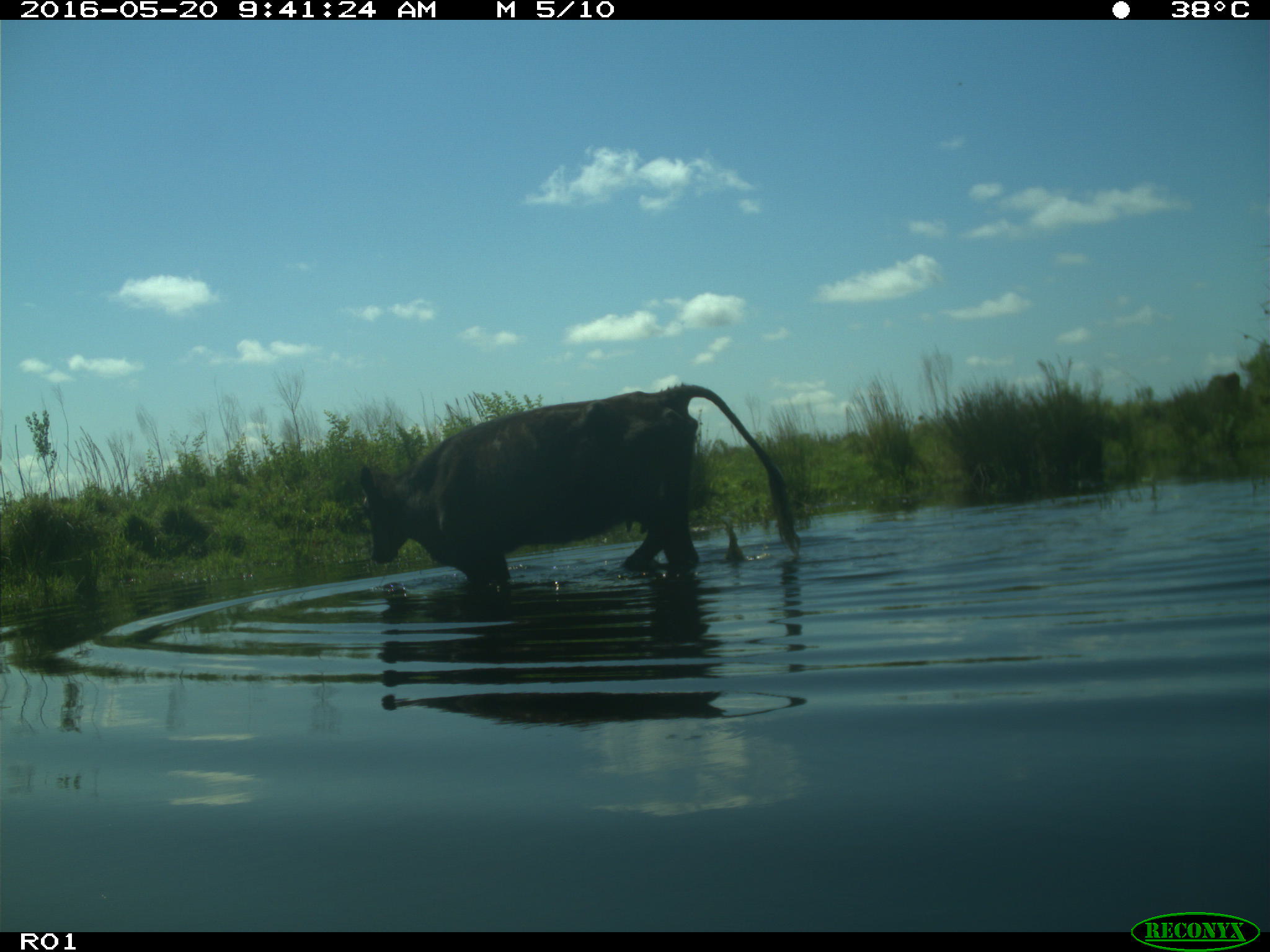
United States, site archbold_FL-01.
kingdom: Animalia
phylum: Chordata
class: Mammalia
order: Artiodactyla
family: Bovidae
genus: Bos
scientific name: Bos taurus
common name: domestic cow